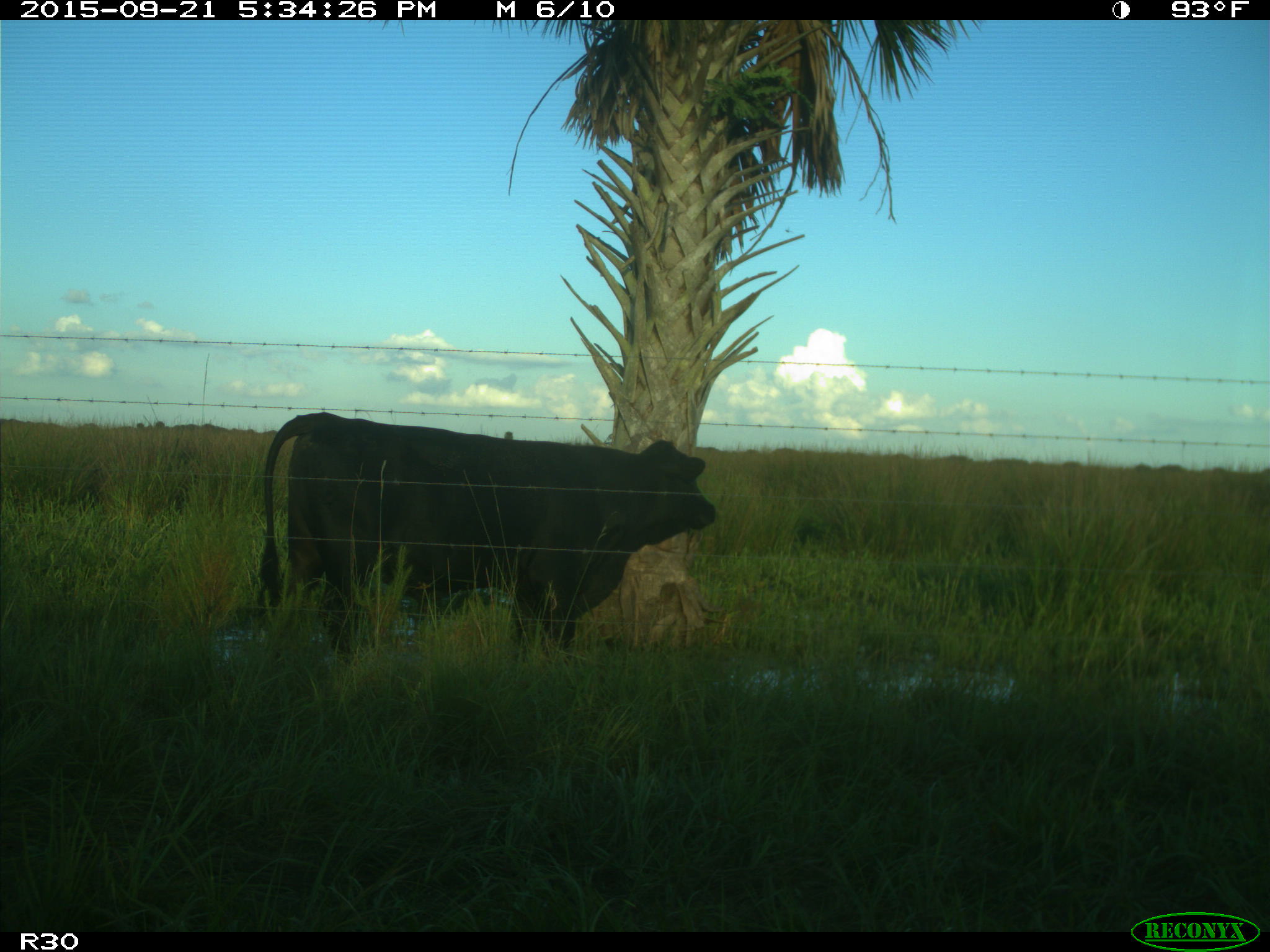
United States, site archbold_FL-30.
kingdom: Animalia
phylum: Chordata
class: Mammalia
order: Artiodactyla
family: Bovidae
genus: Bos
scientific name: Bos taurus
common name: domestic cow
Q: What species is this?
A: Bos taurus (domestic cow).